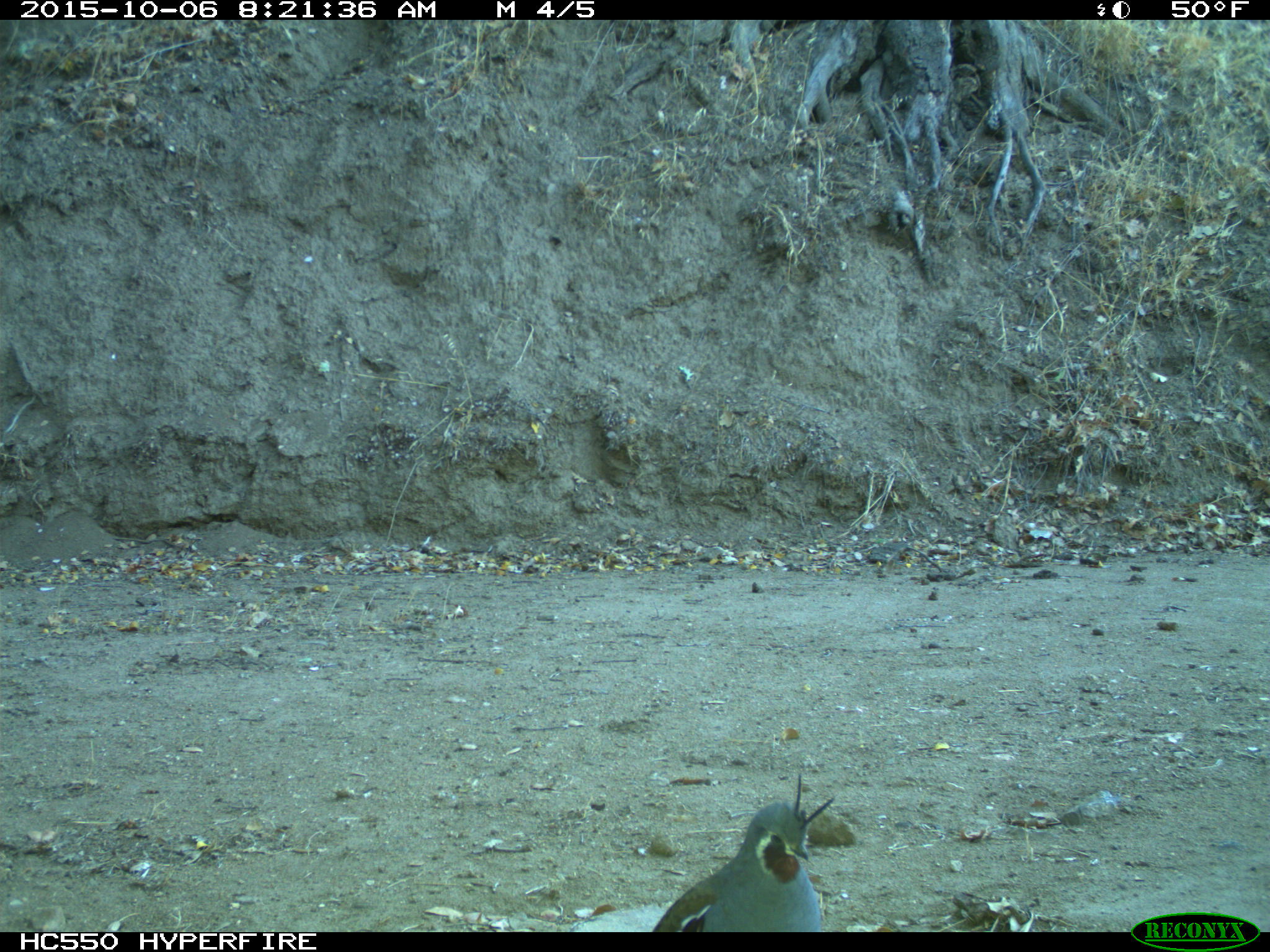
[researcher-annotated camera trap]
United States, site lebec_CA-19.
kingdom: Animalia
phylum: Chordata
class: Aves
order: Galliformes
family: Odontophoridae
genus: Callipepla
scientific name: Callipepla californica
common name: california quail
Callipepla californica (california quail).